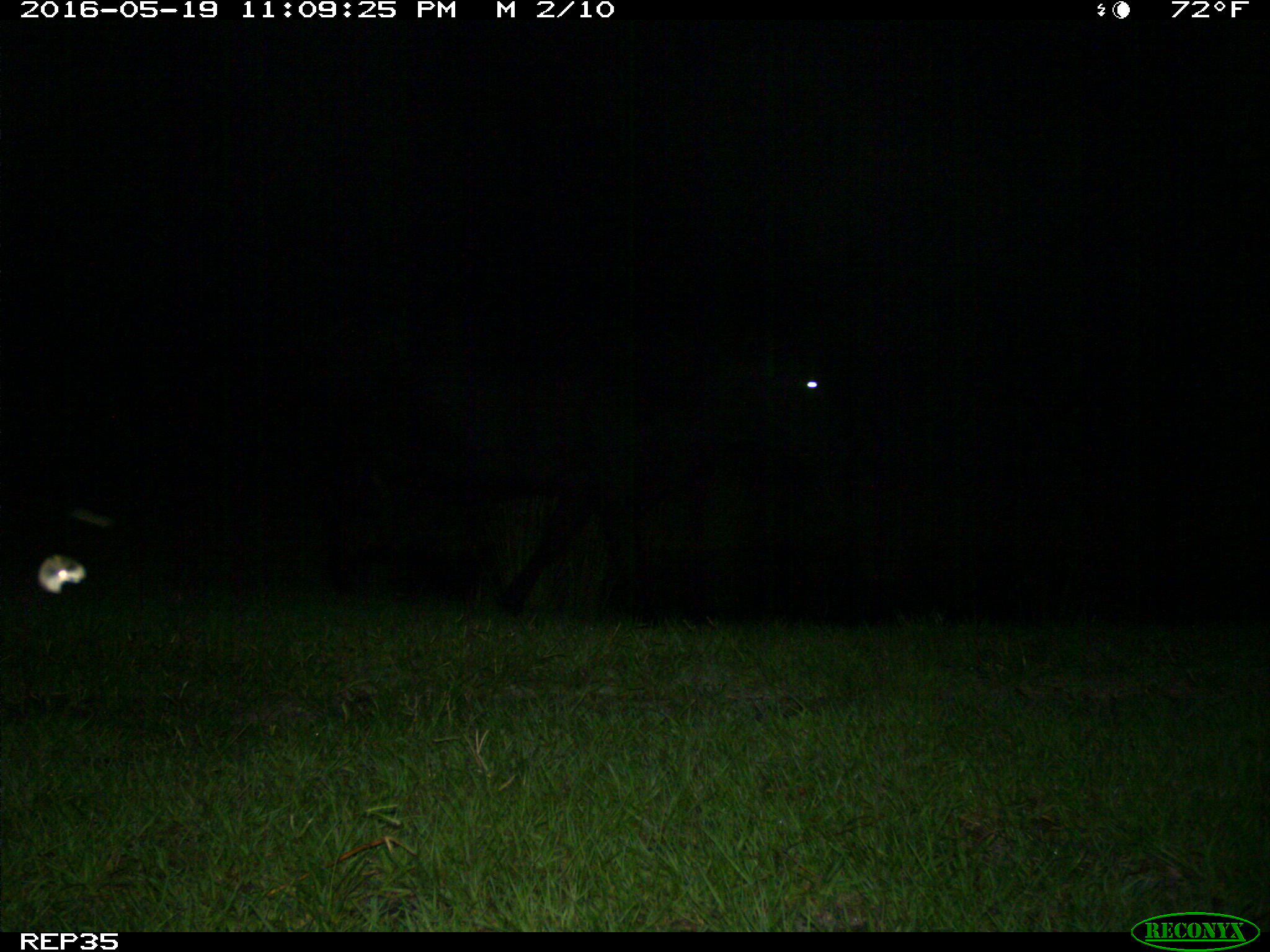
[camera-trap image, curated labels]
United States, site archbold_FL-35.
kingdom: Animalia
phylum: Chordata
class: Mammalia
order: Artiodactyla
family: Bovidae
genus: Bos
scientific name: Bos taurus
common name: domestic cow